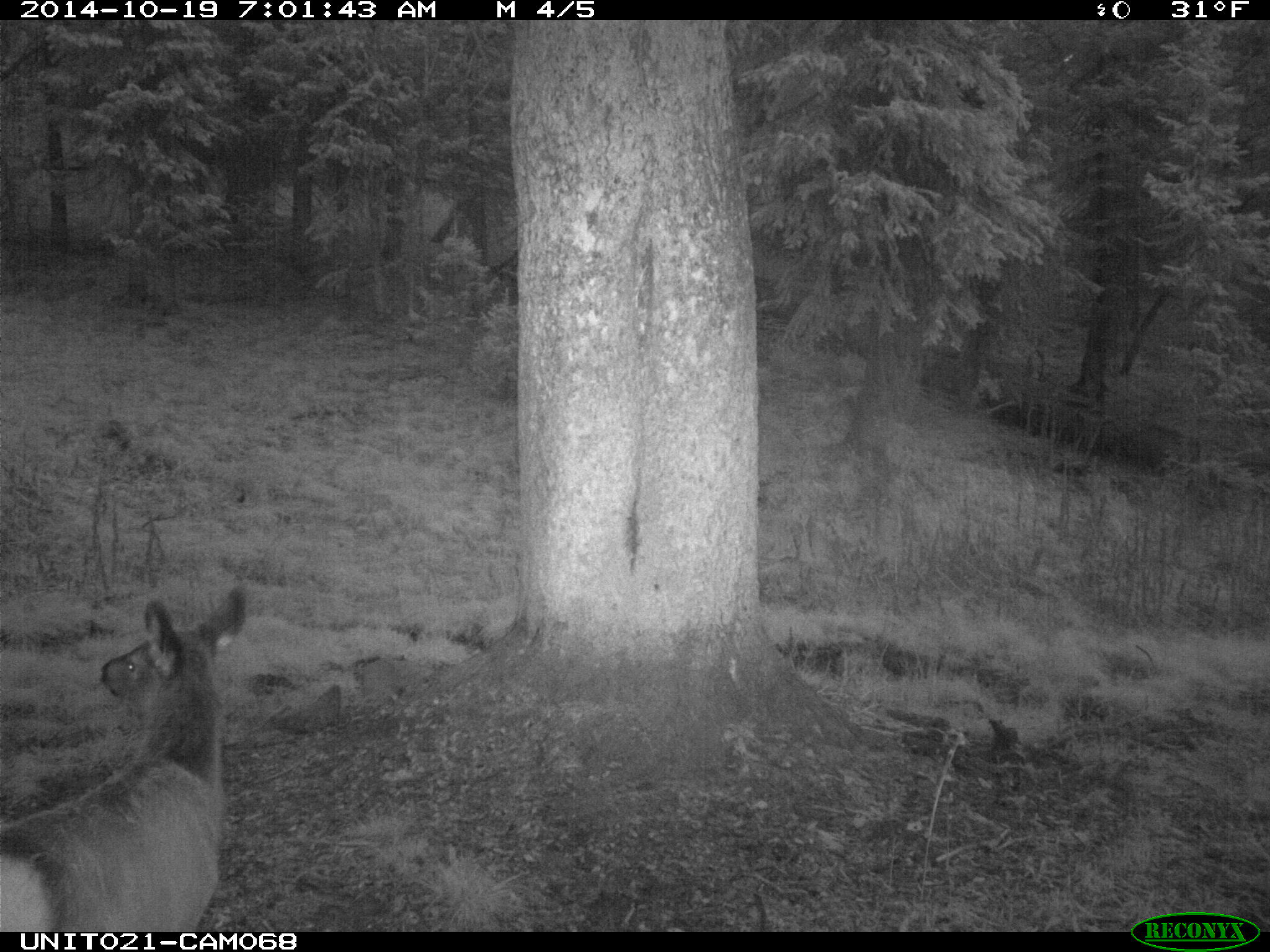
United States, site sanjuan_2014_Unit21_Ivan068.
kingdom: Animalia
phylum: Chordata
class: Mammalia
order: Artiodactyla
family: Cervidae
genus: Cervus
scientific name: Cervus elaphus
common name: red deer